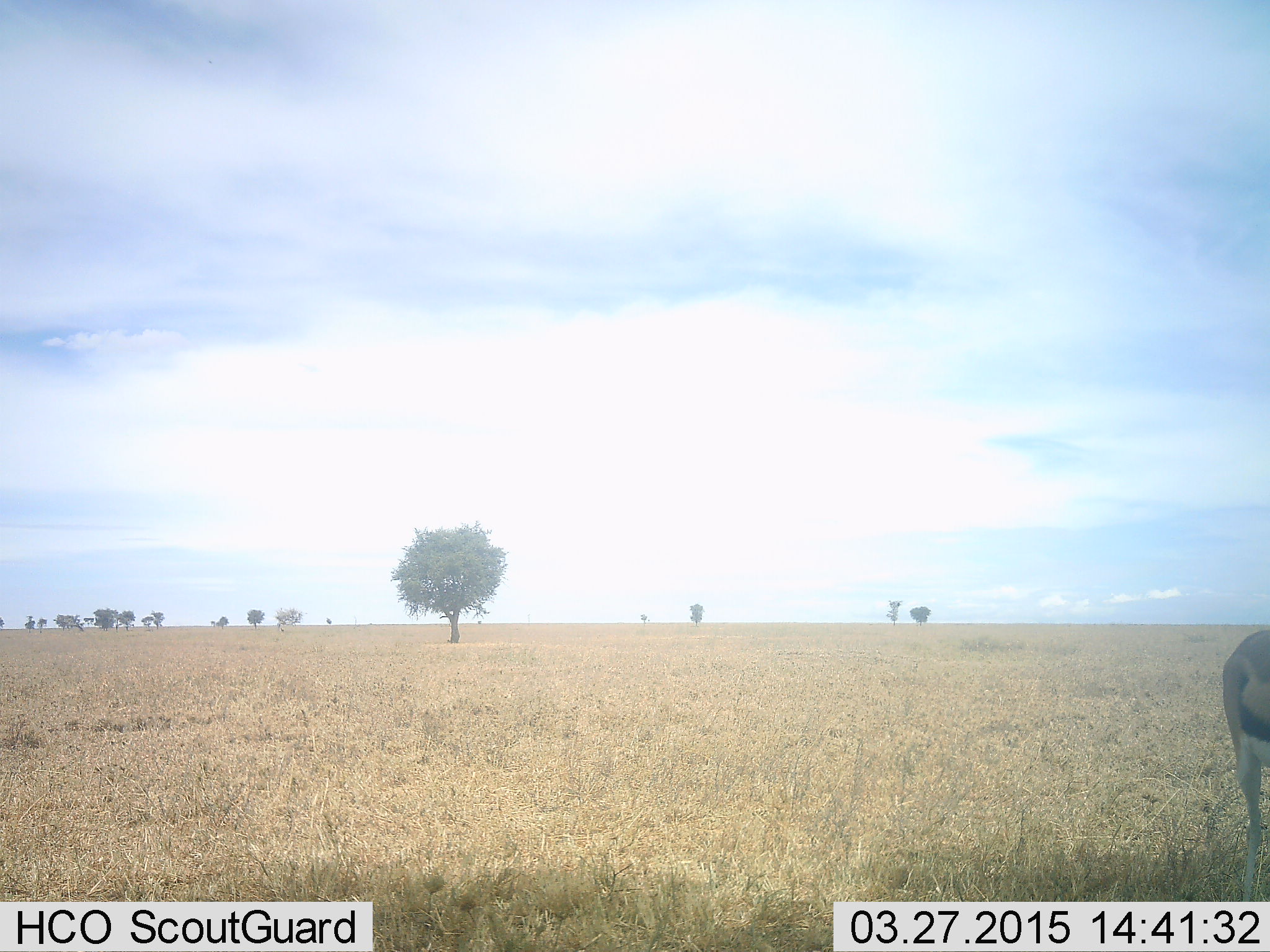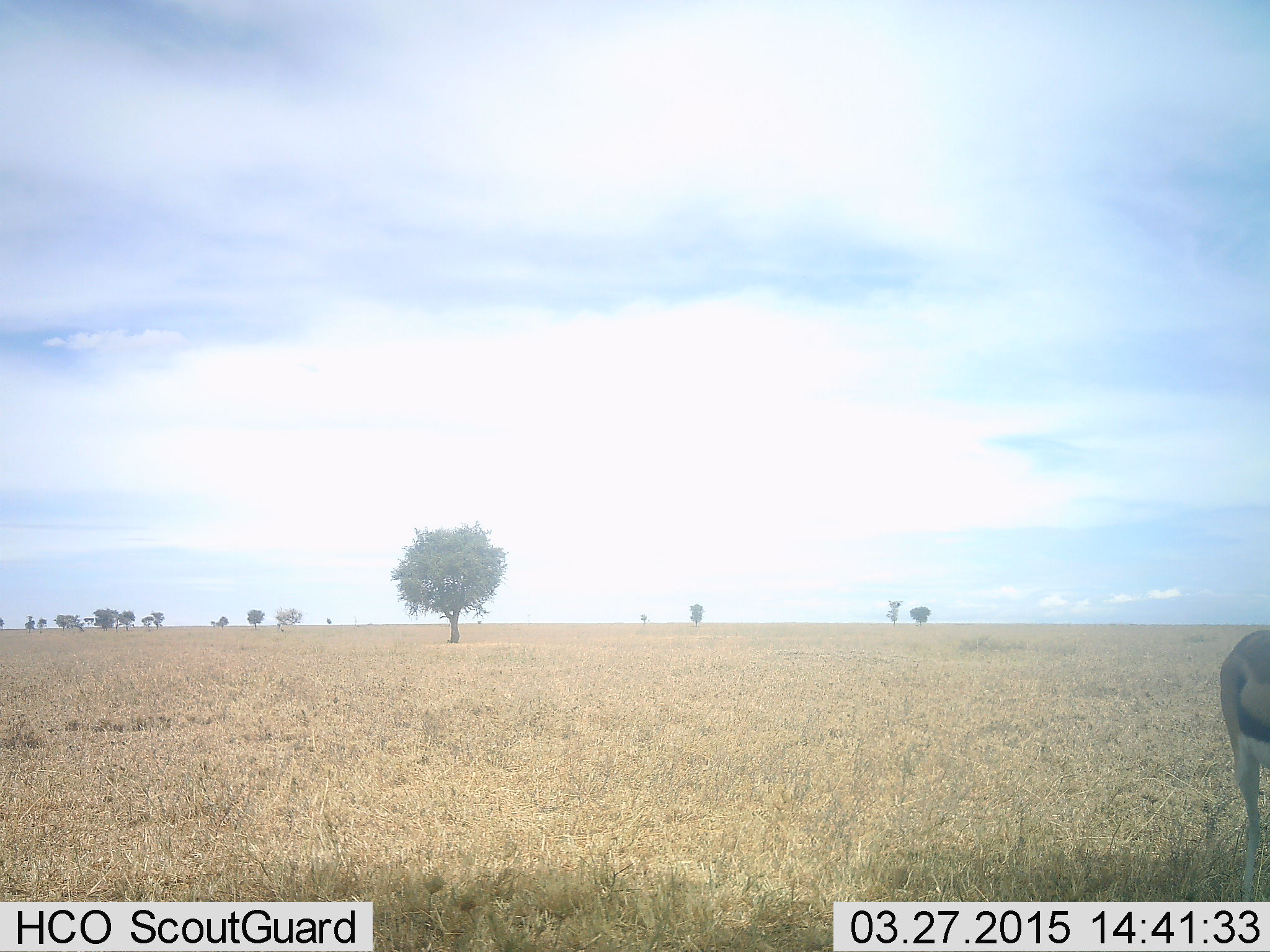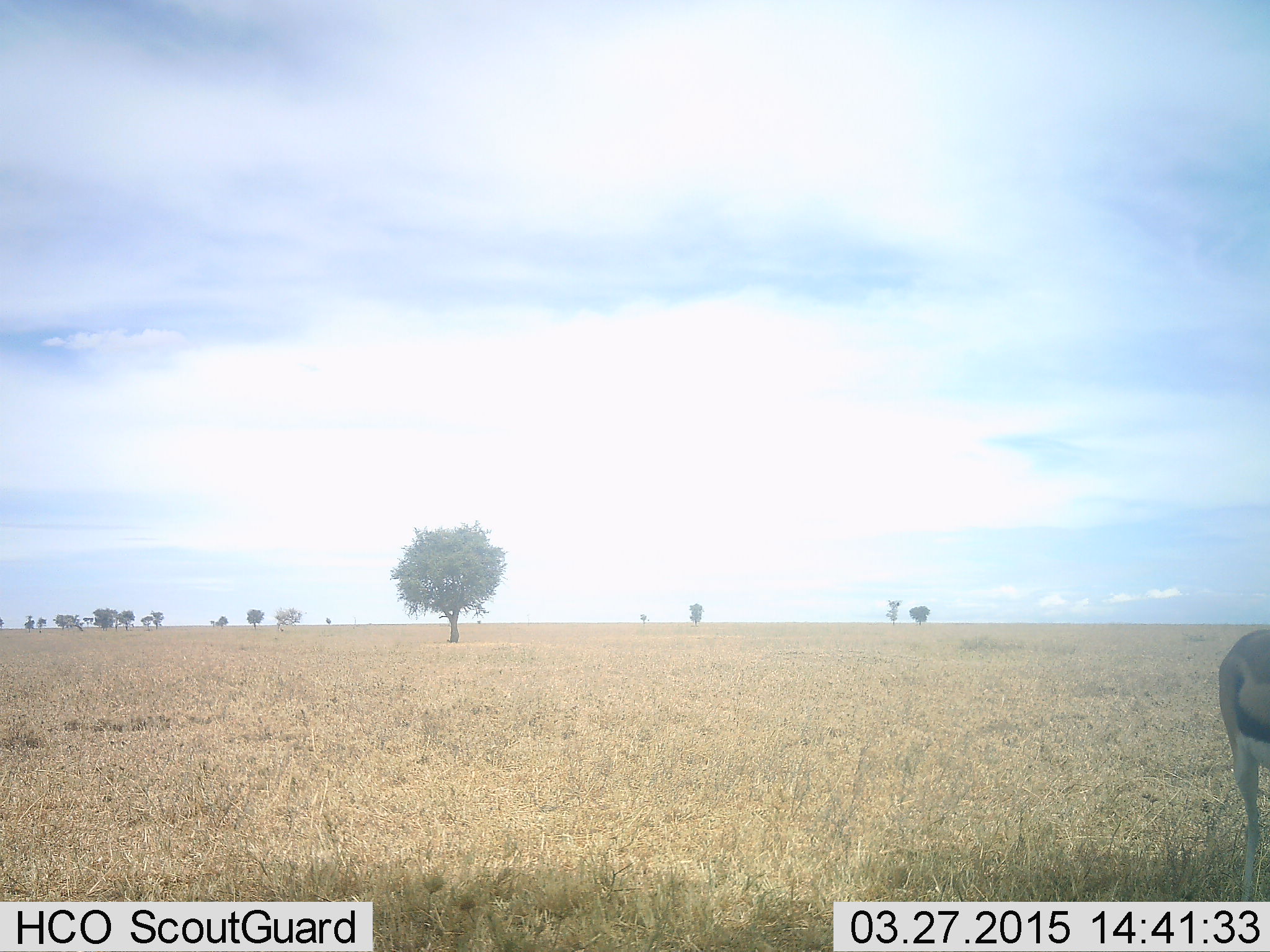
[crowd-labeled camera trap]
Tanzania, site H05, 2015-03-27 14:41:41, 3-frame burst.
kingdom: Animalia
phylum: Chordata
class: Mammalia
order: Artiodactyla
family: Bovidae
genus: Eudorcas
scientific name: Eudorcas thomsonii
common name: thomson's gazelle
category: gazellethomsons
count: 1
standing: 100%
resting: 0%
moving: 0%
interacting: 0%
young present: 0%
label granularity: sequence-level